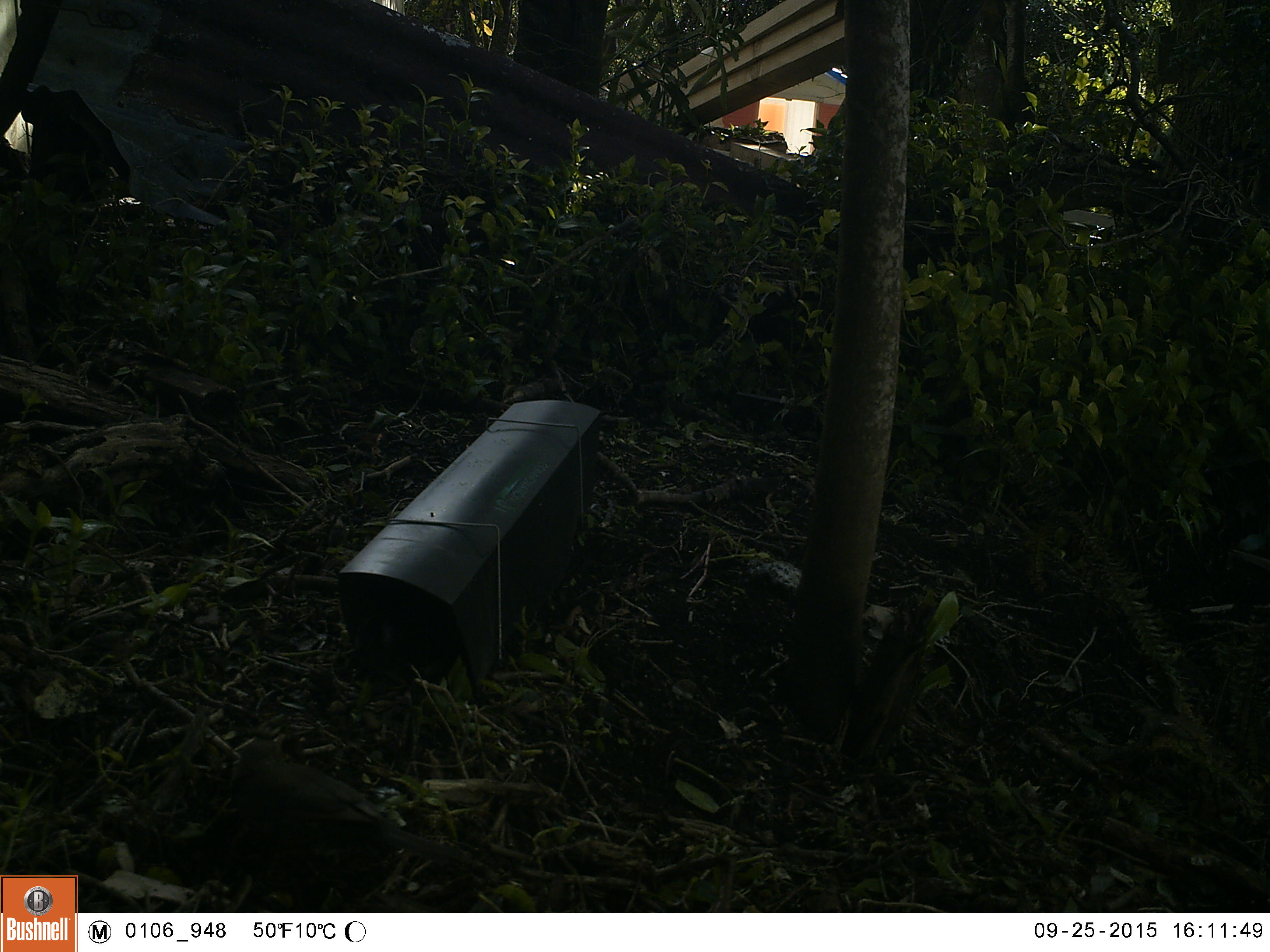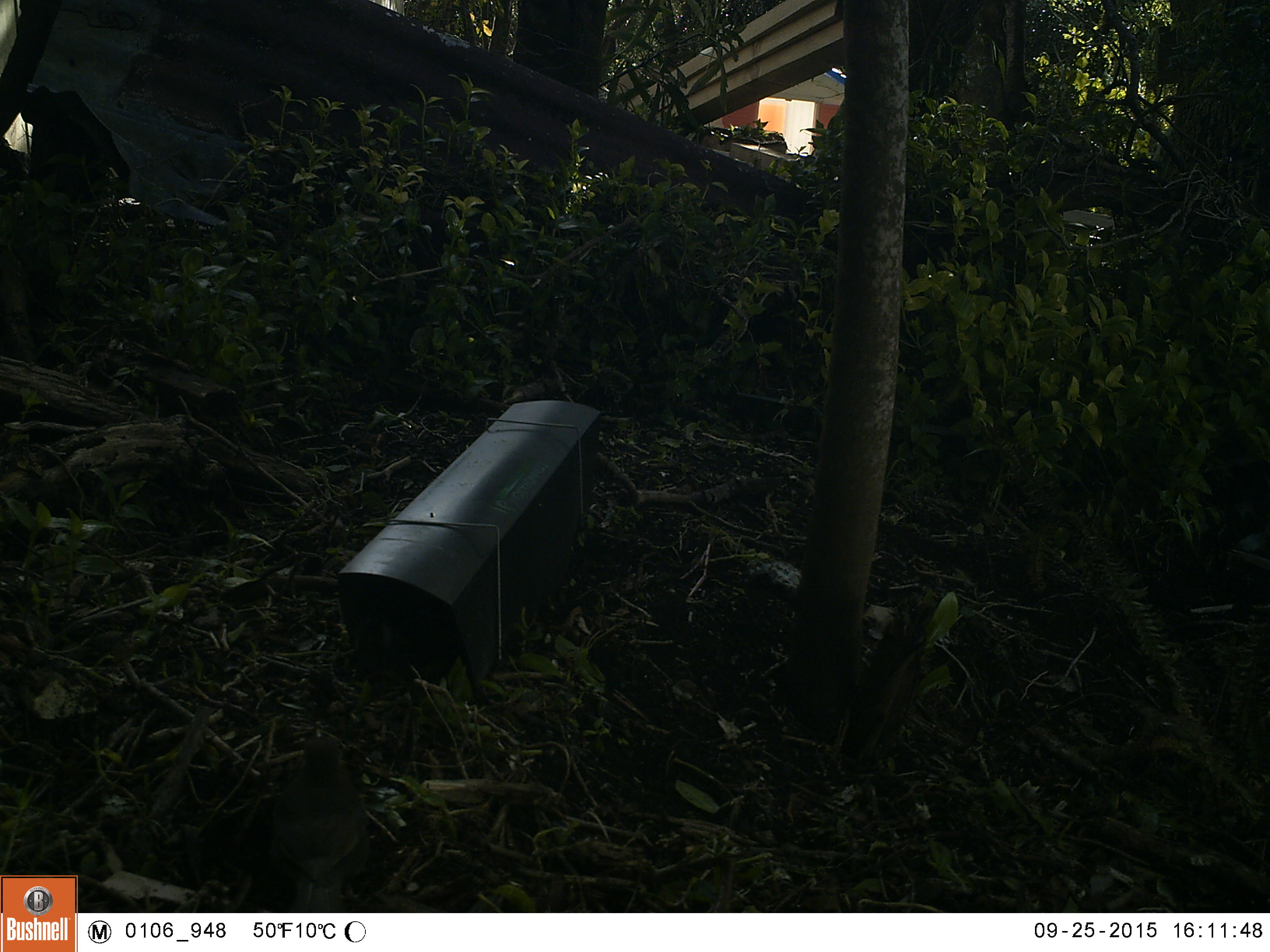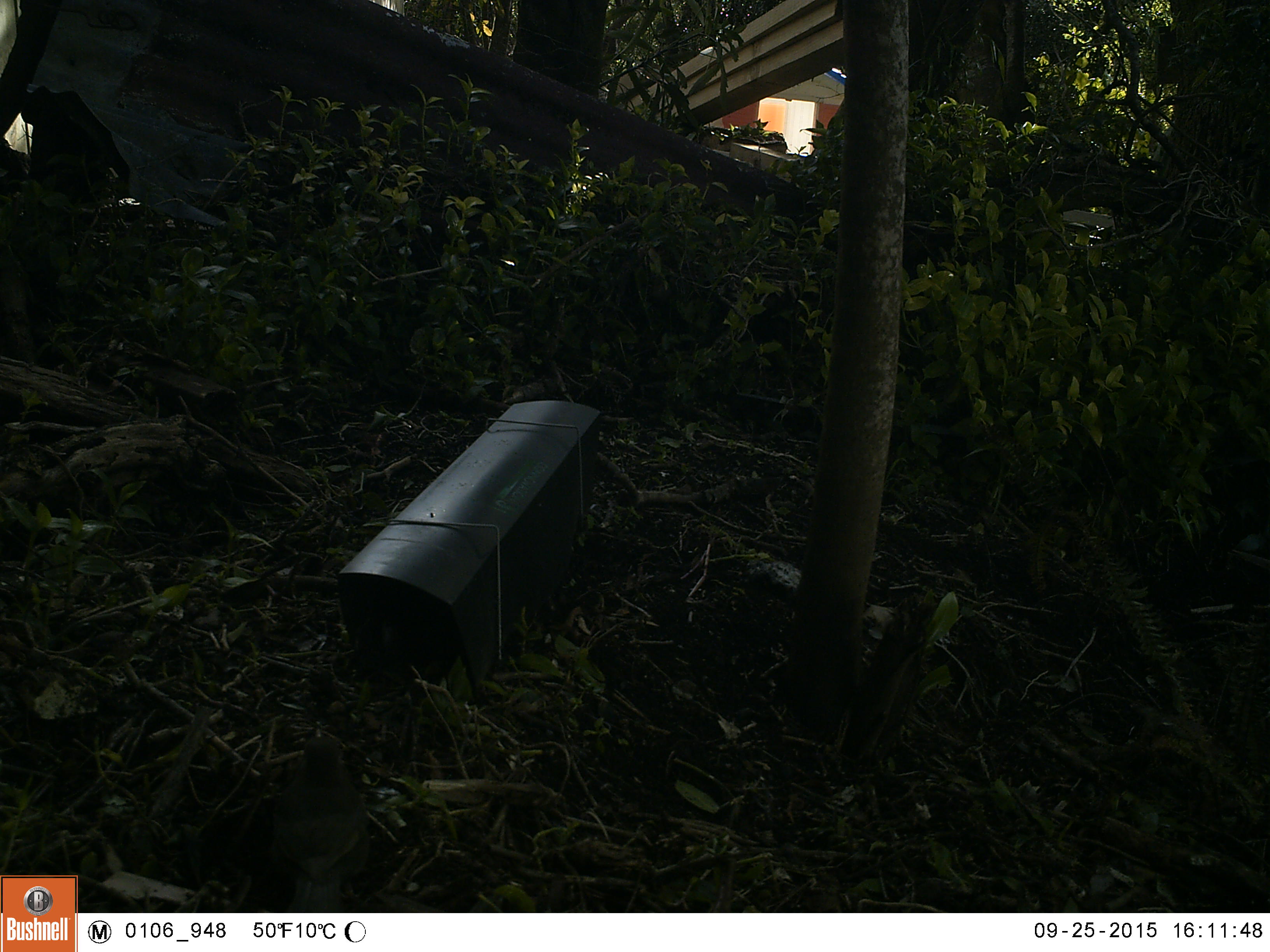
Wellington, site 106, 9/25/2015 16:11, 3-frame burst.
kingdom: Animalia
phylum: Chordata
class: Aves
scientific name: Aves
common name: bird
Bird (Aves).